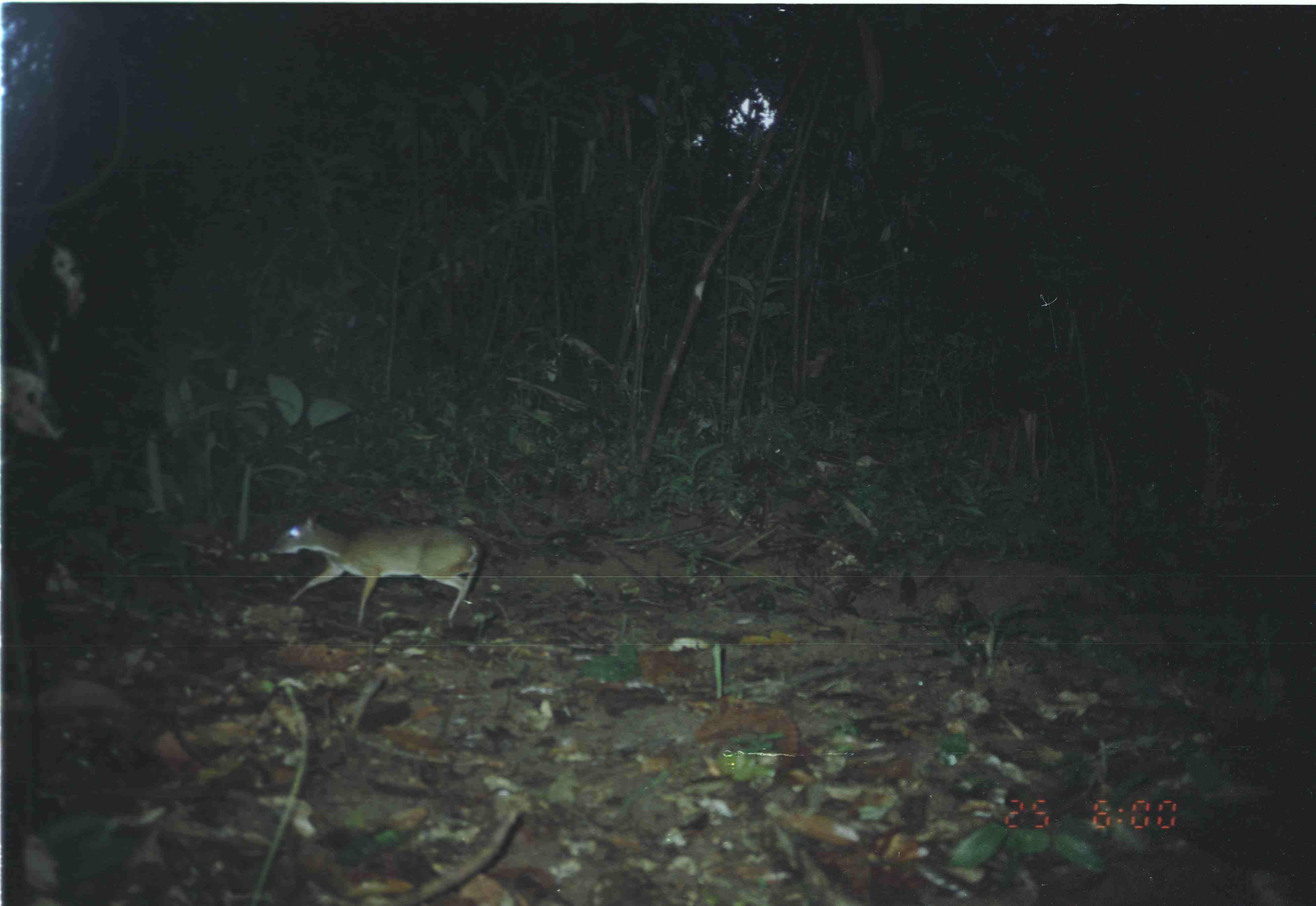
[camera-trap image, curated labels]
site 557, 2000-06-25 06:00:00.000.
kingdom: Animalia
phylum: Chordata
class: Mammalia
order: Artiodactyla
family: Tragulidae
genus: Tragulus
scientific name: Tragulus javanicus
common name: javan chevrotain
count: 1